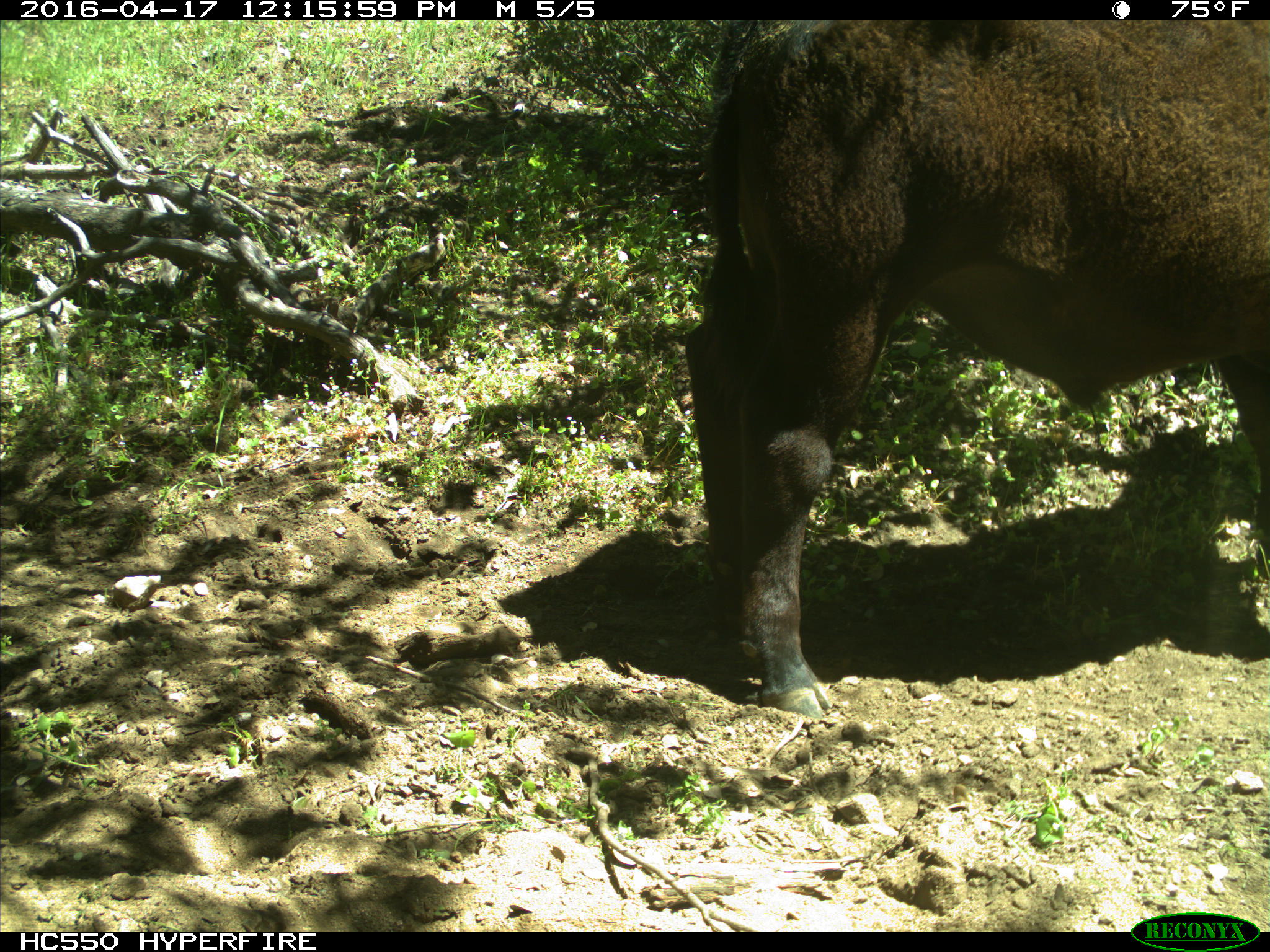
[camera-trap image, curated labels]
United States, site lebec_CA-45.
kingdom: Animalia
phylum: Chordata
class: Mammalia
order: Artiodactyla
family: Bovidae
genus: Bos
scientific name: Bos taurus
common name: domestic cow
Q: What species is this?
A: Bos taurus (domestic cow).